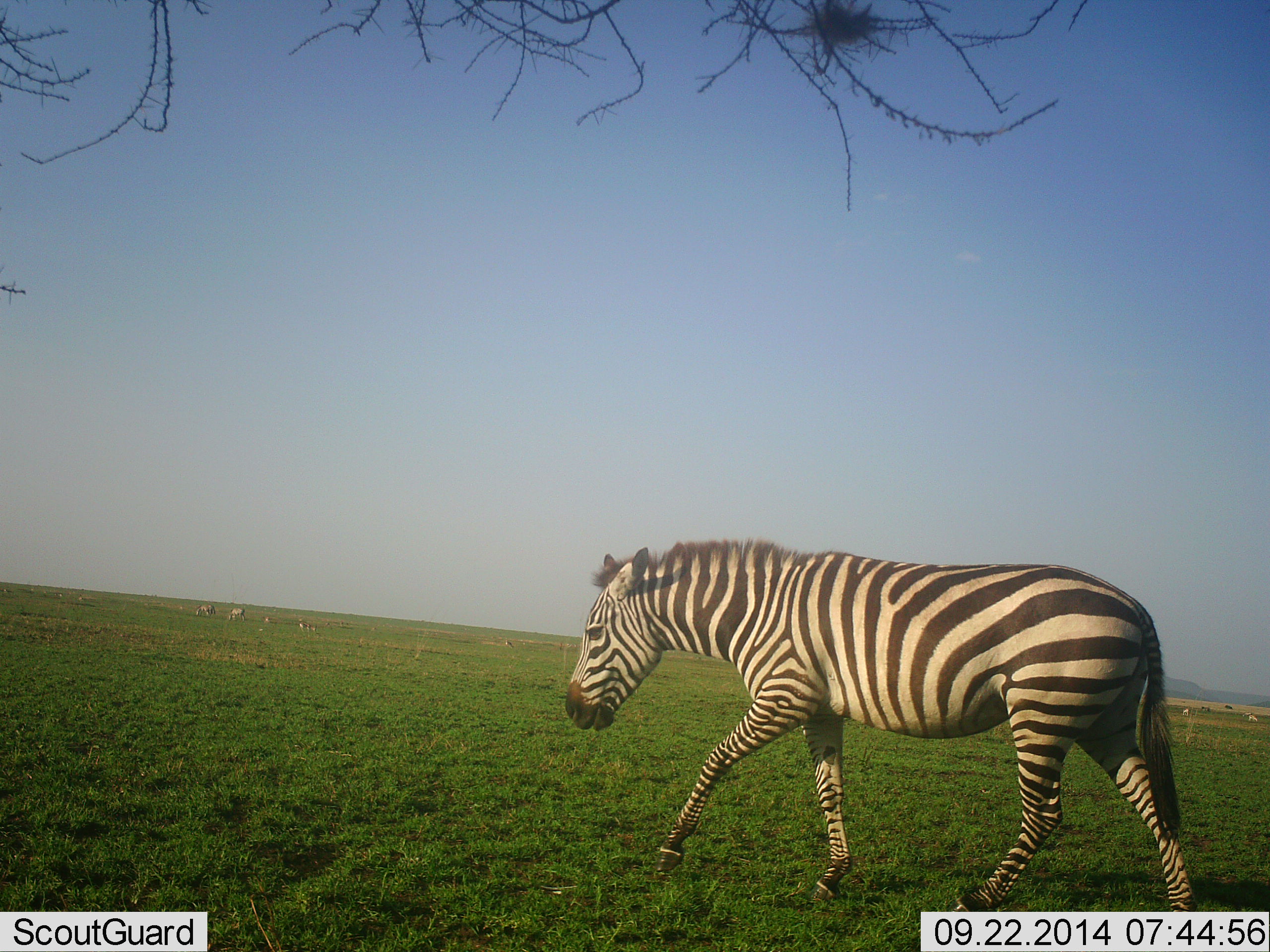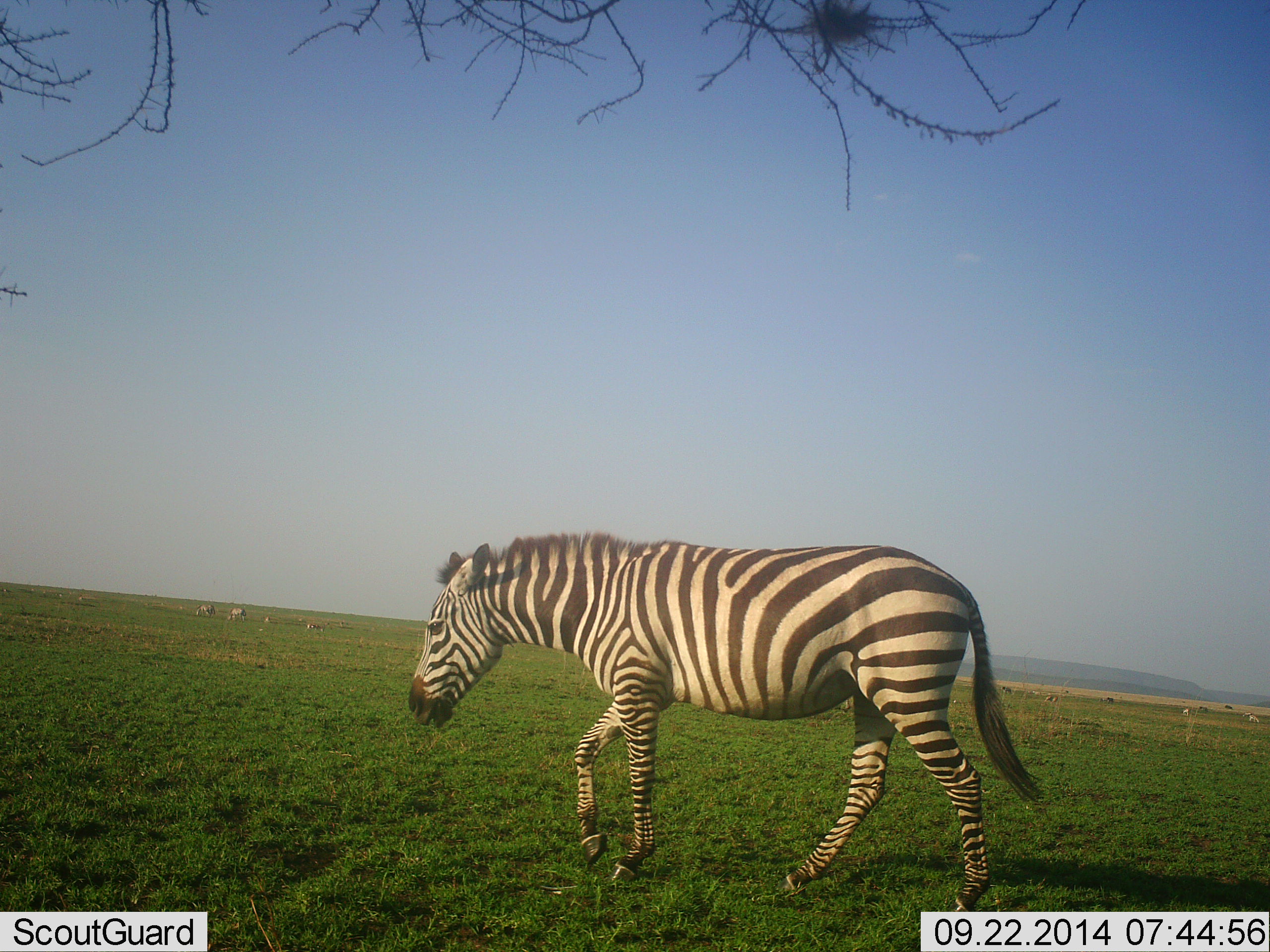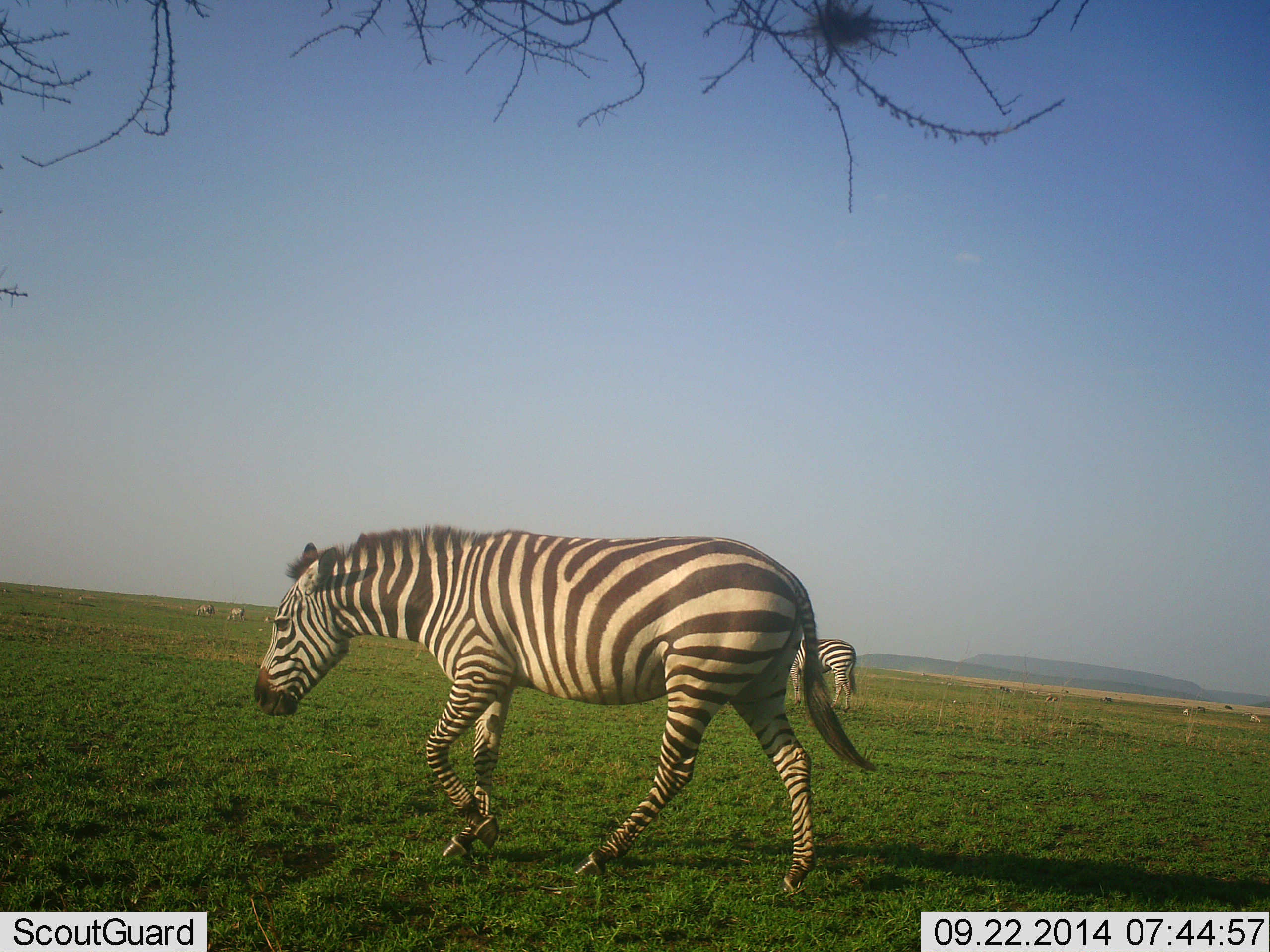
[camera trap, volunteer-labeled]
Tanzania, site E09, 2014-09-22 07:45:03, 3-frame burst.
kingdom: Animalia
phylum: Chordata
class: Mammalia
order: Perissodactyla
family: Equidae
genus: Equus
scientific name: Equus quagga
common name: plains zebra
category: zebra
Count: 1.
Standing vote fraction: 27%.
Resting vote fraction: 0%.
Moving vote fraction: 100%.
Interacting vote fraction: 0%.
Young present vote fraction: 0%.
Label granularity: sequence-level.